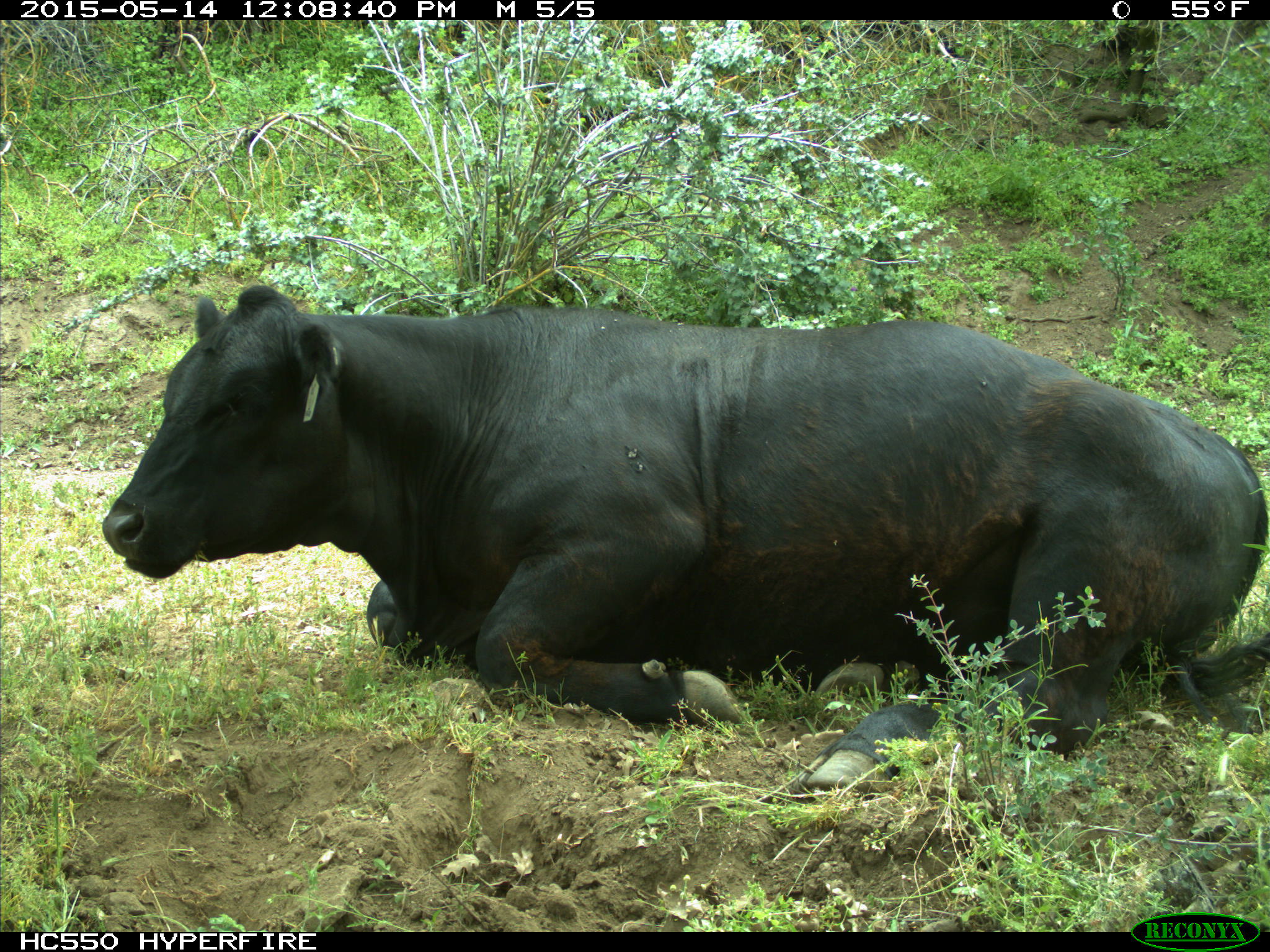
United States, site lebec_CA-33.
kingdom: Animalia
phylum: Chordata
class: Mammalia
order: Artiodactyla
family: Bovidae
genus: Bos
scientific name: Bos taurus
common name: domestic cow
Bos taurus (domestic cow).